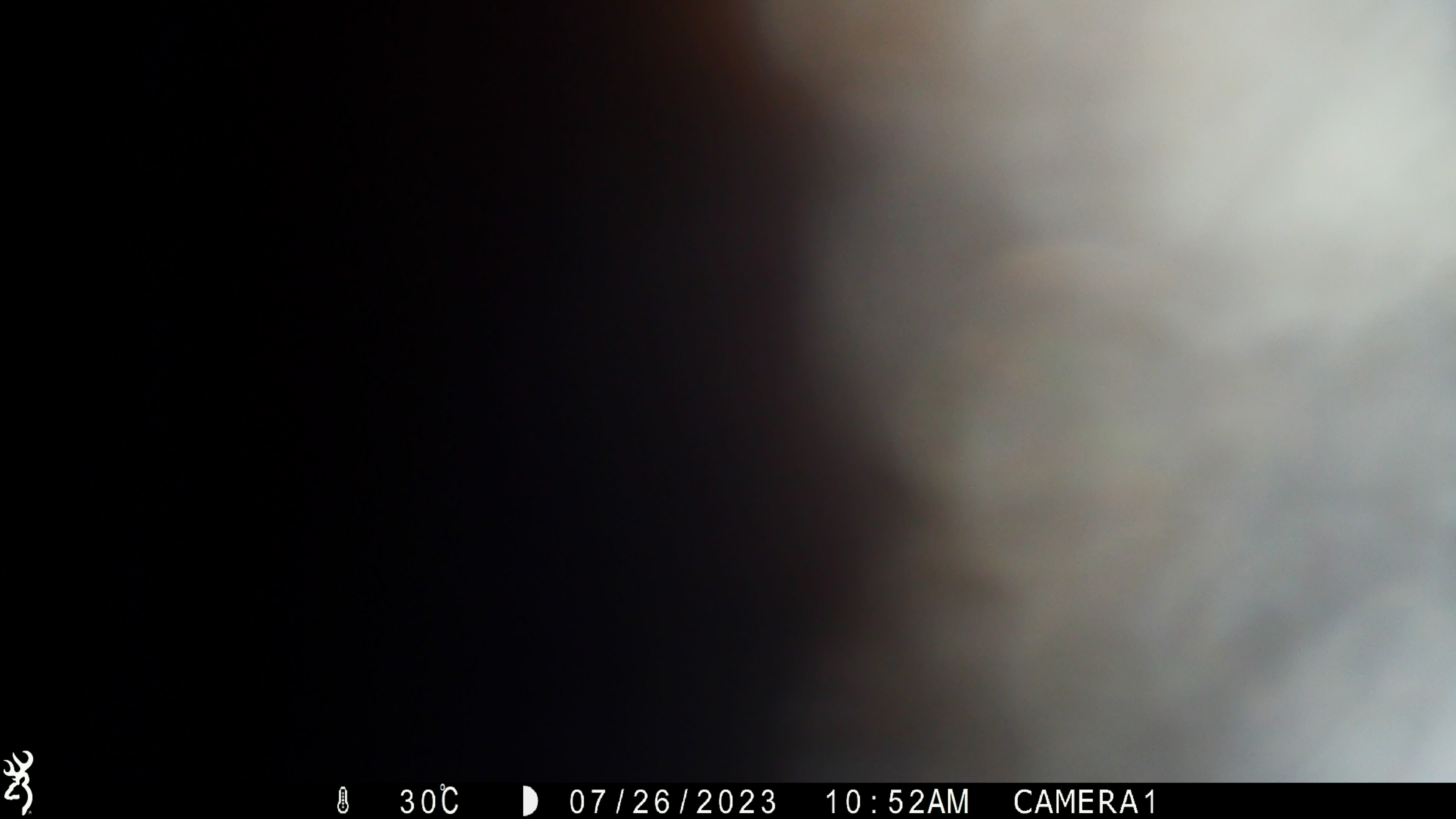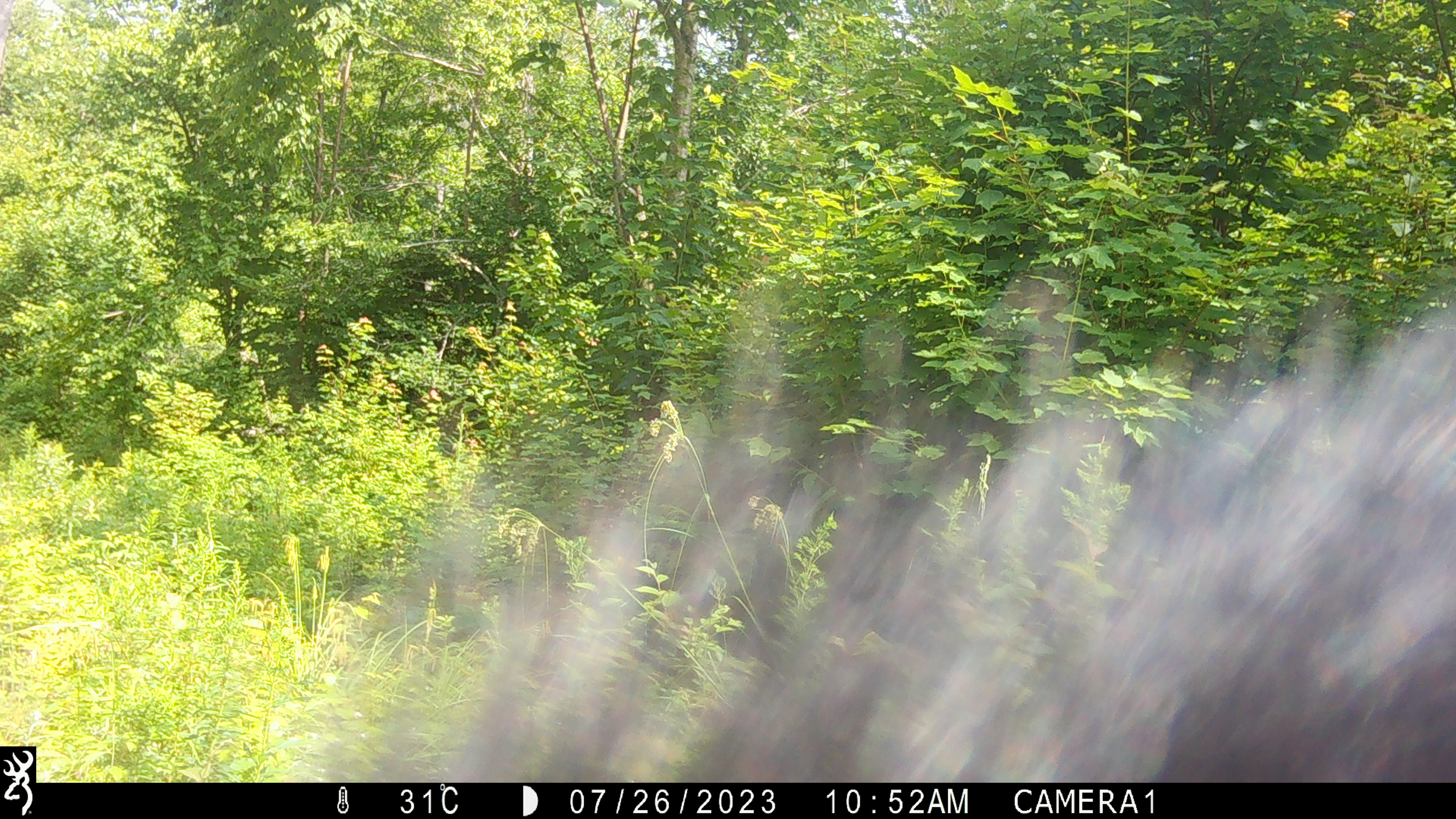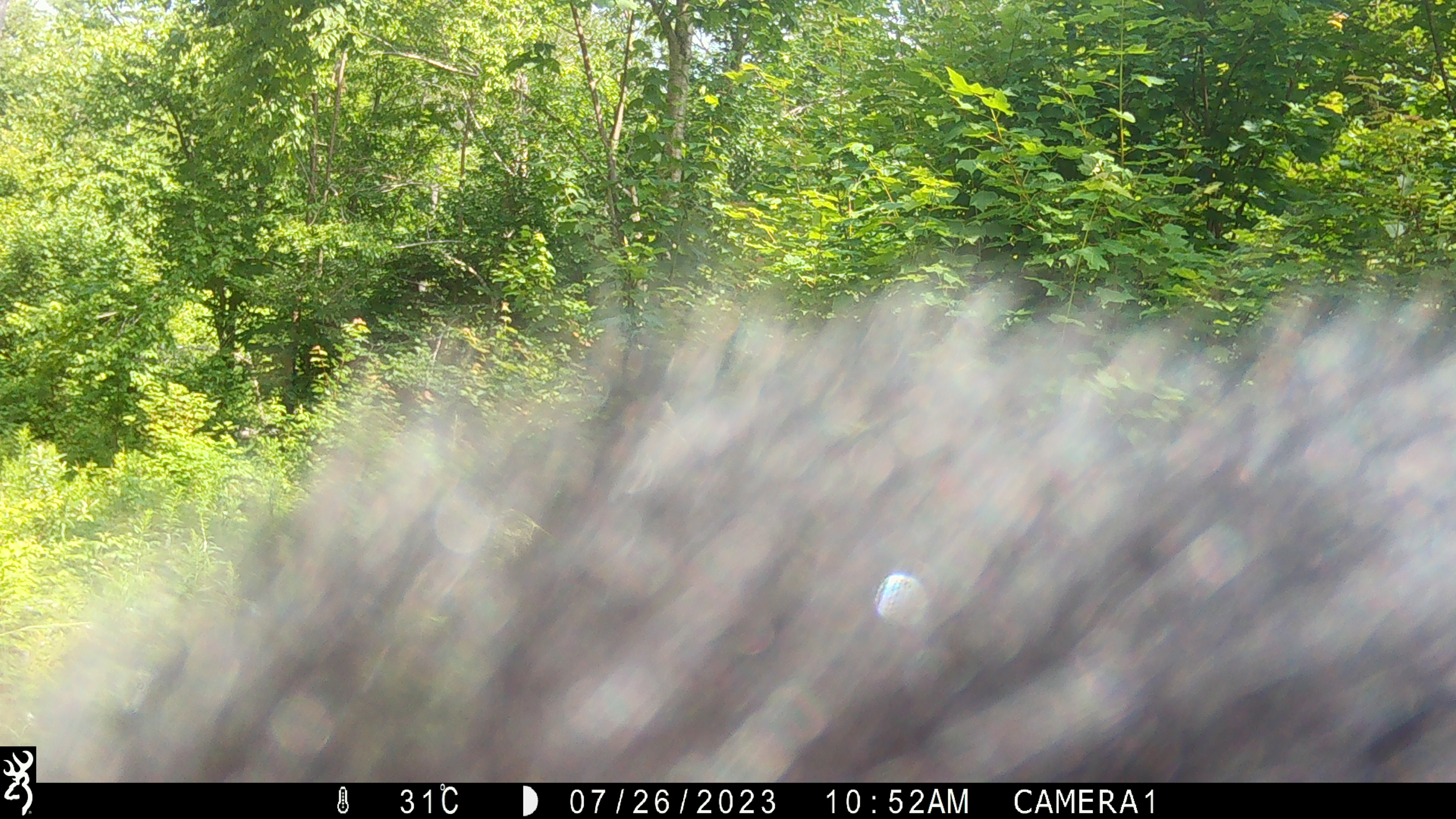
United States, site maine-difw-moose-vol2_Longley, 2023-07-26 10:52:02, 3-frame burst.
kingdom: Animalia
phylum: Chordata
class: Mammalia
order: Carnivora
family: Ursidae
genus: Ursus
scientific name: Ursus americanus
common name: black bear